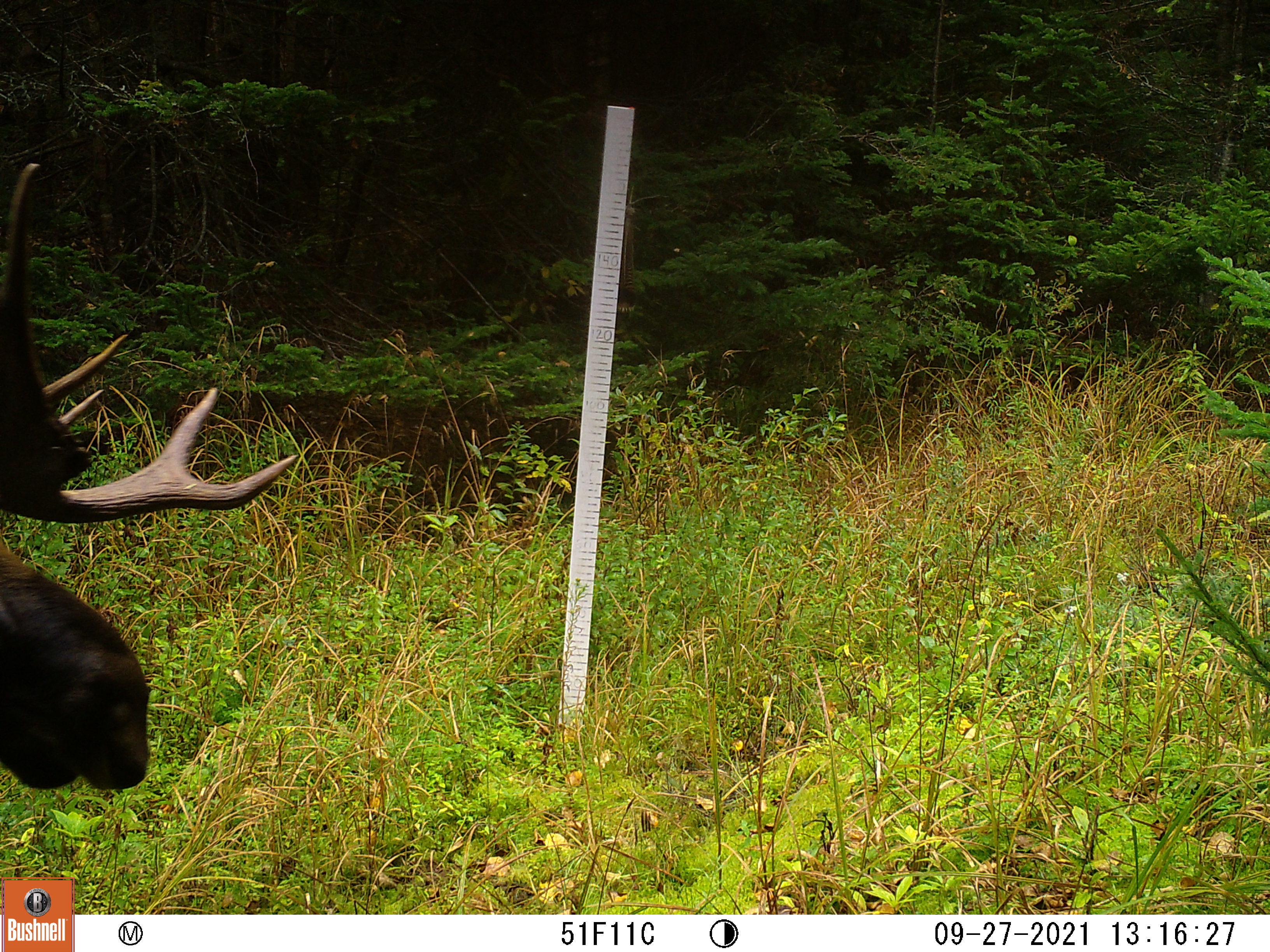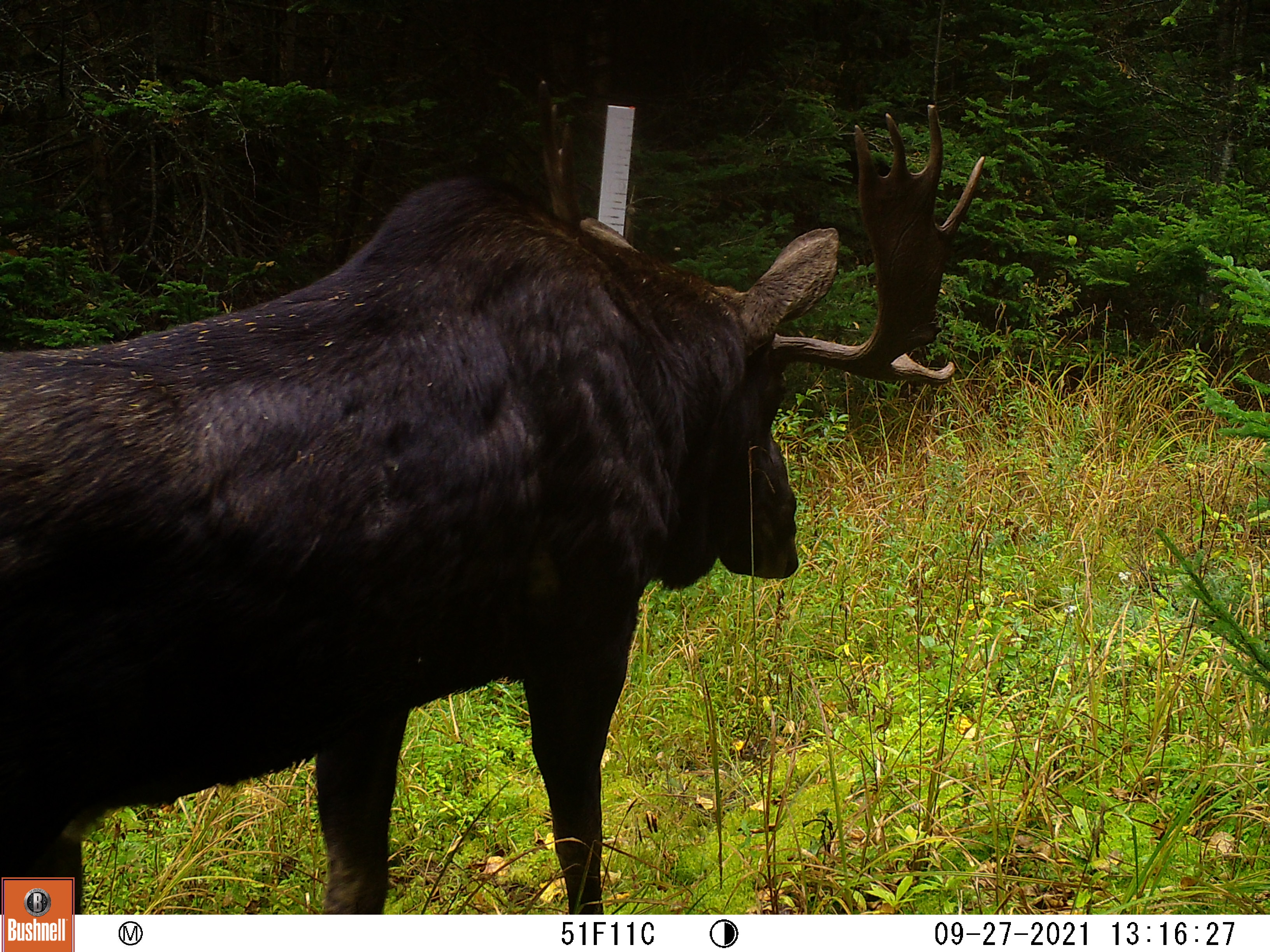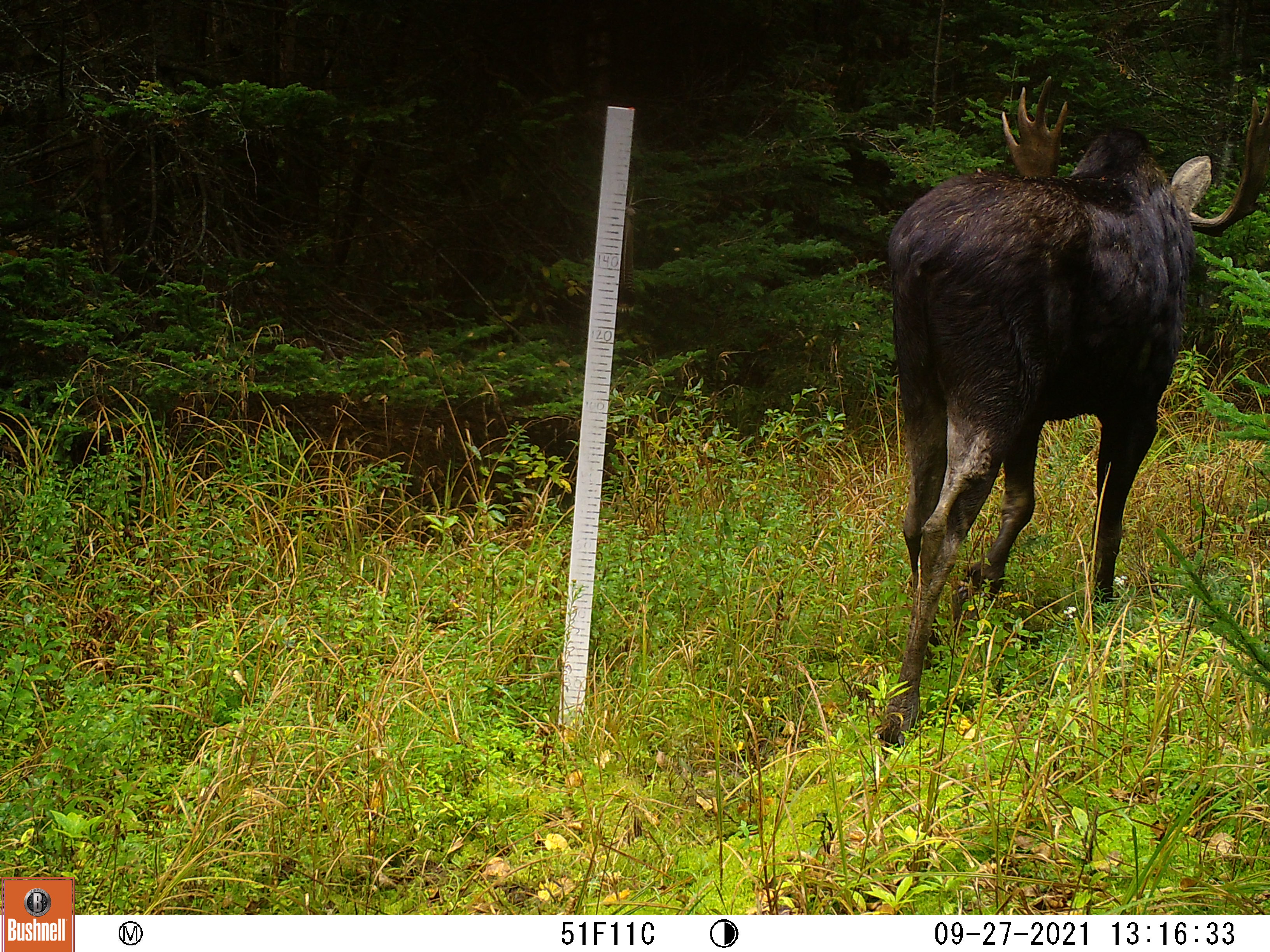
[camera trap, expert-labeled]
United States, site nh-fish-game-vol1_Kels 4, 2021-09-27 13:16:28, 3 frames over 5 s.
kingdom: Animalia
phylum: Chordata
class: Mammalia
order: Artiodactyla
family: Cervidae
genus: Alces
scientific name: Alces alces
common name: moose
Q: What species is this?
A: Moose (Alces alces).